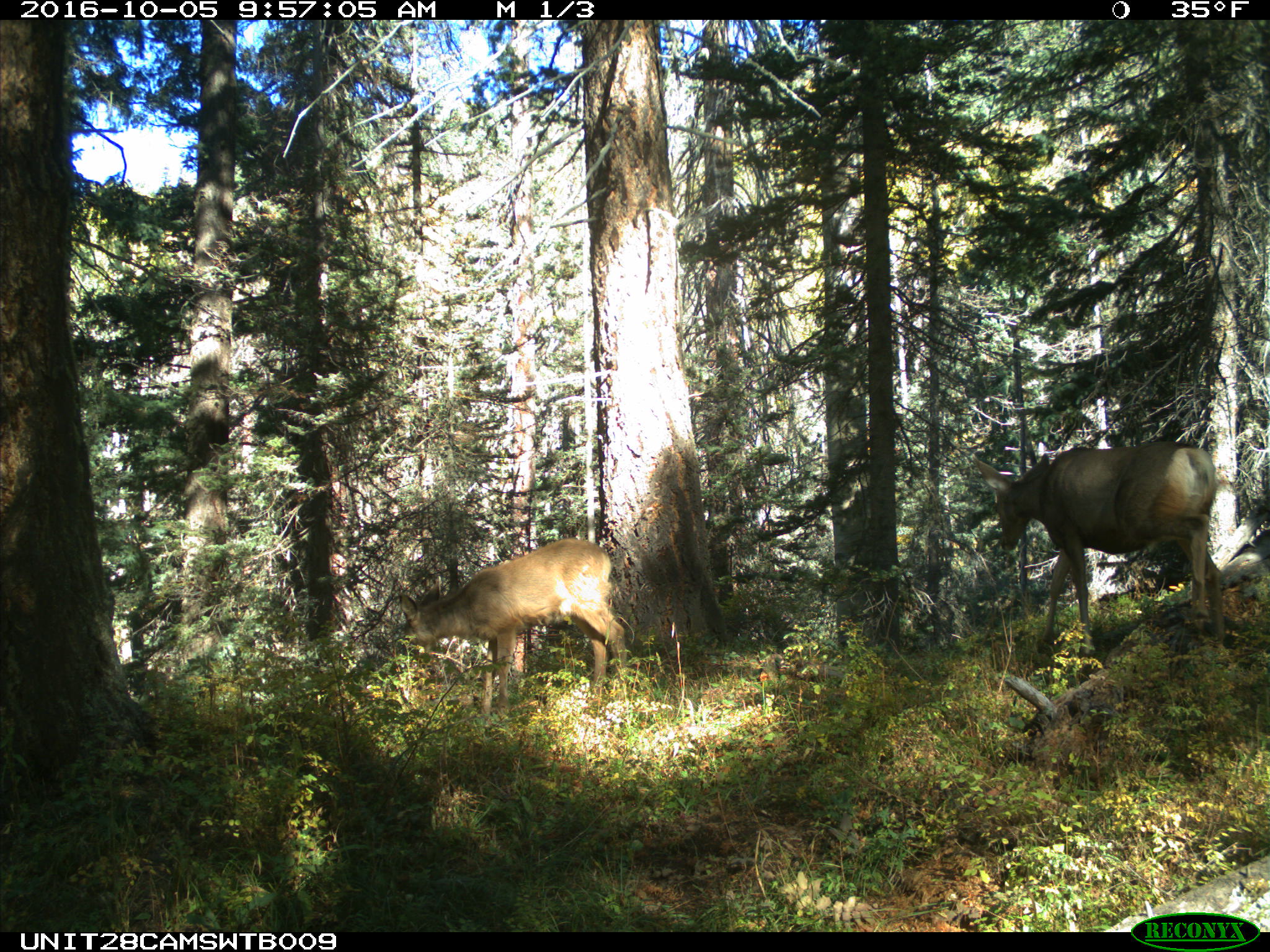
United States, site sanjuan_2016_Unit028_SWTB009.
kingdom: Animalia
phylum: Chordata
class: Mammalia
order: Artiodactyla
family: Cervidae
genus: Odocoileus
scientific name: Odocoileus hemionus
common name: mule deer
Odocoileus hemionus (mule deer).